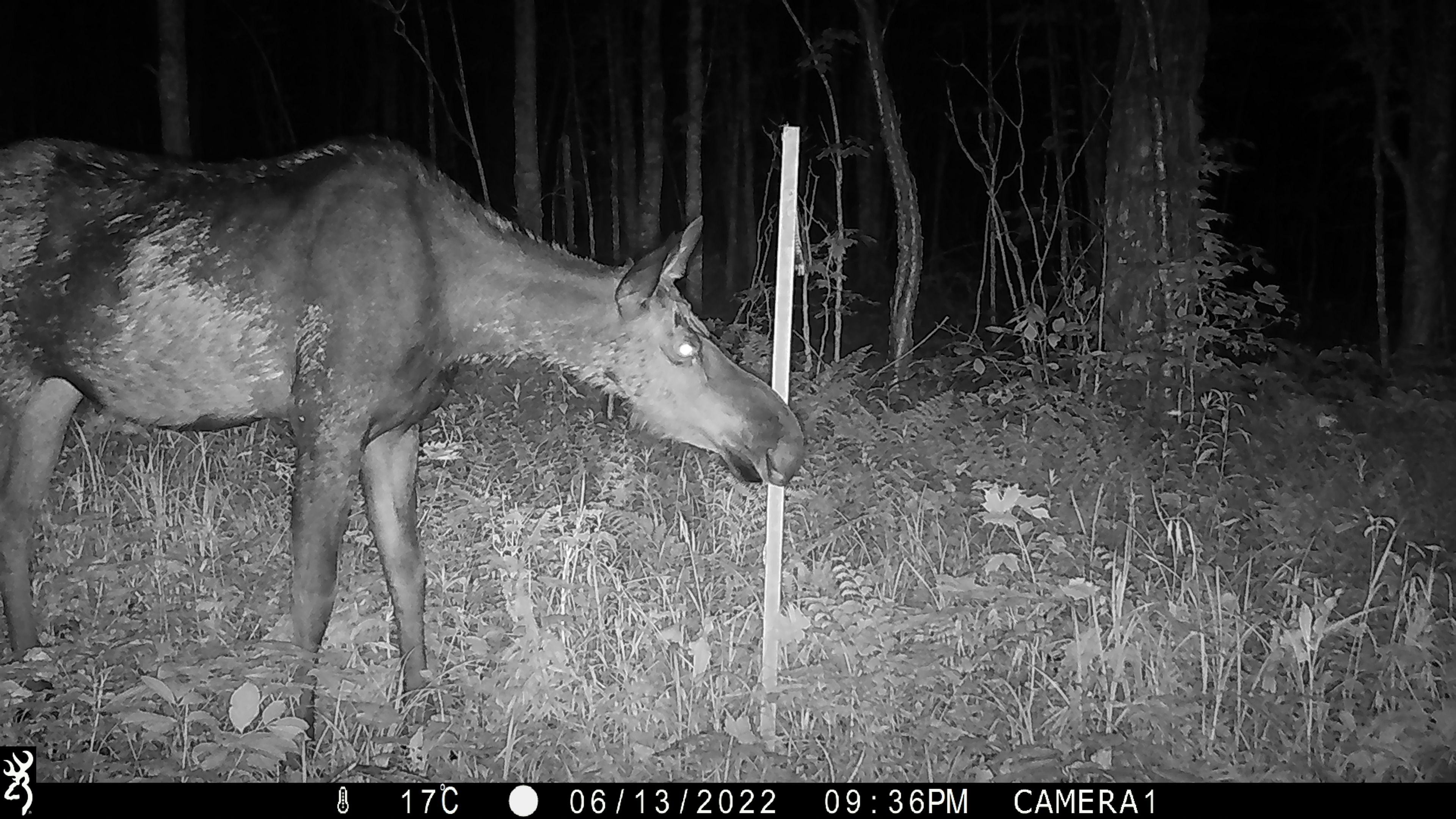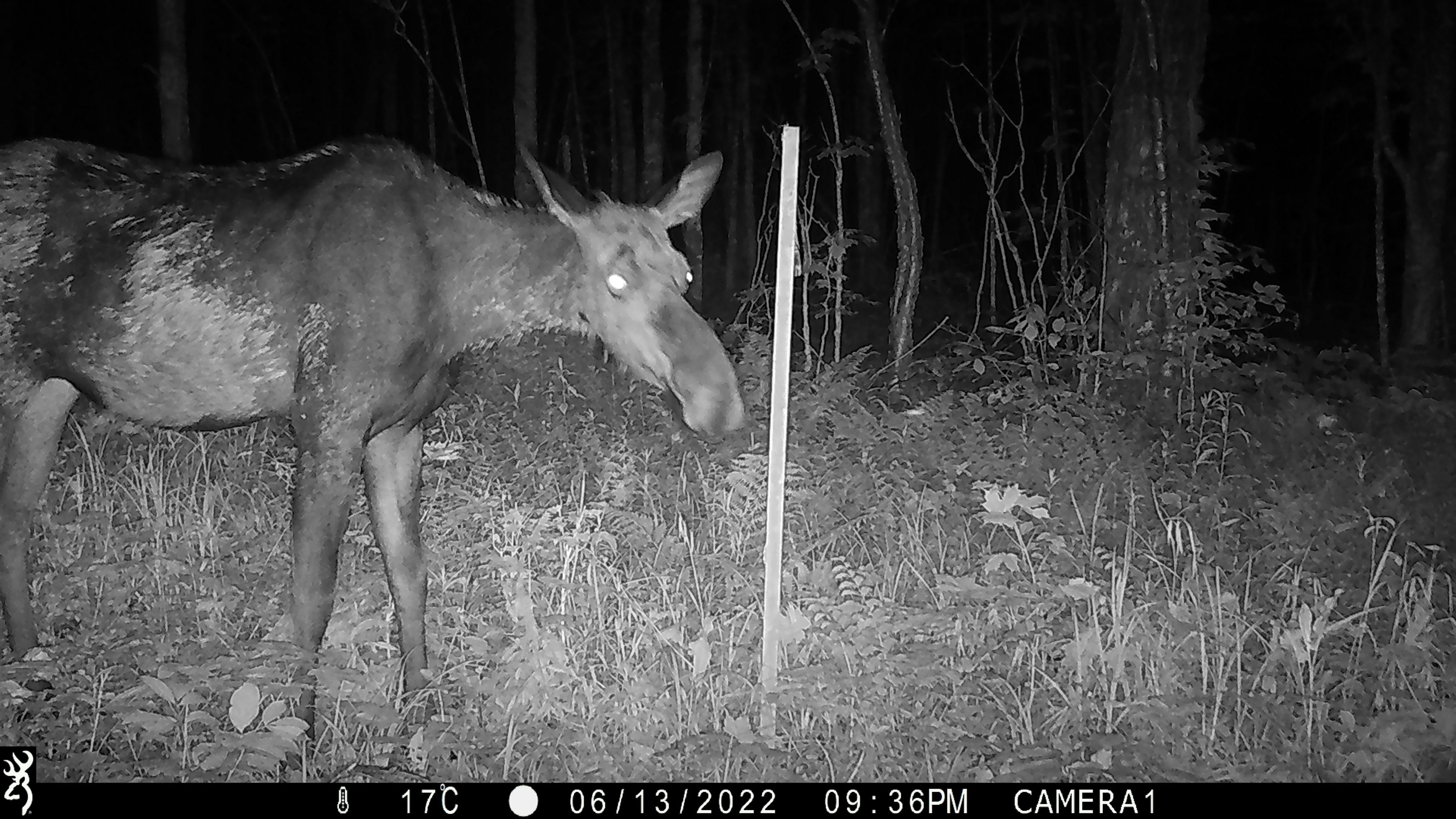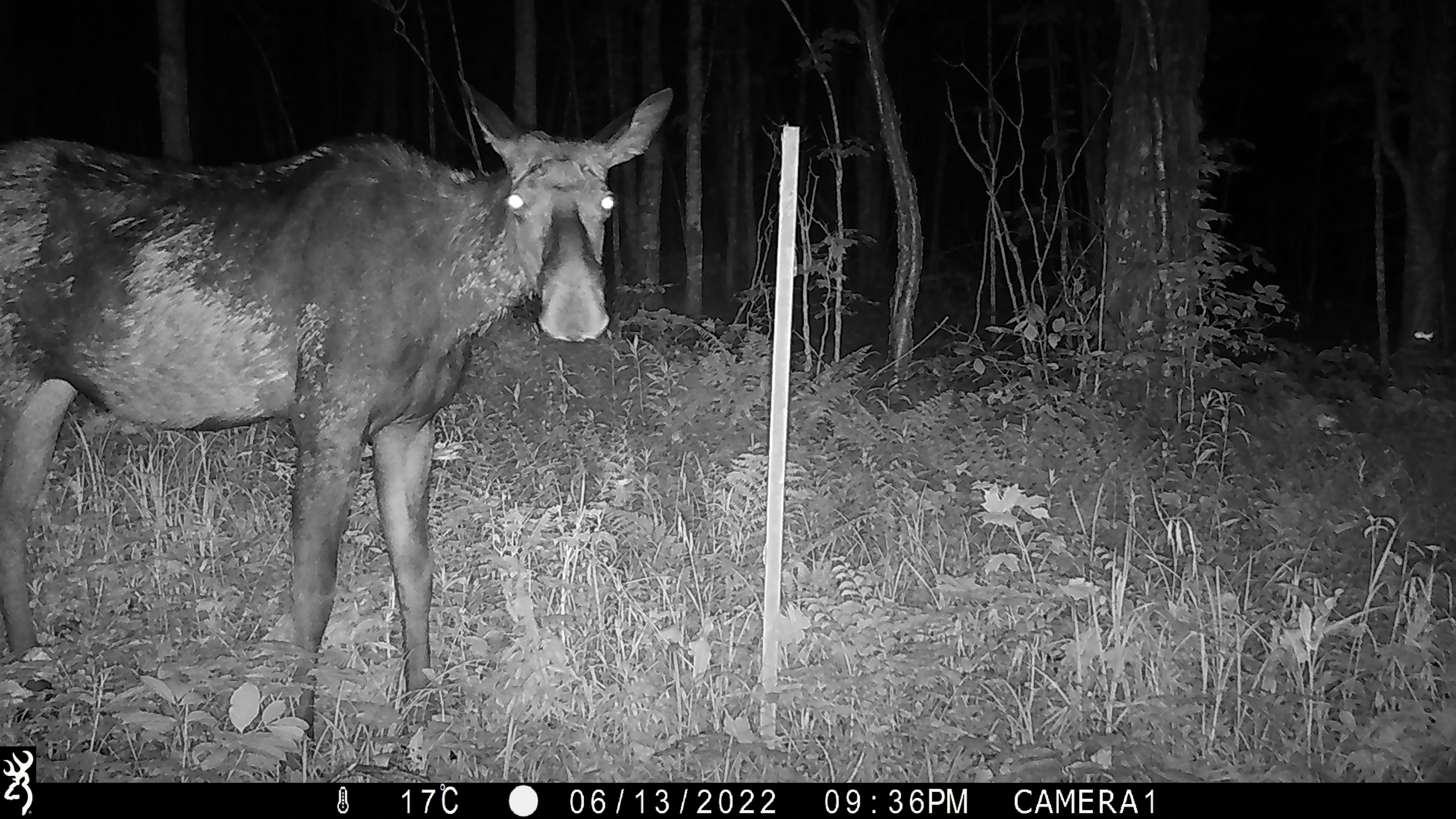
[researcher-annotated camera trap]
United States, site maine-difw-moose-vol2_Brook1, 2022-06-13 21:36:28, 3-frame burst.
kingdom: Animalia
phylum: Chordata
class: Mammalia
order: Artiodactyla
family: Cervidae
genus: Alces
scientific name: Alces alces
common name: moose